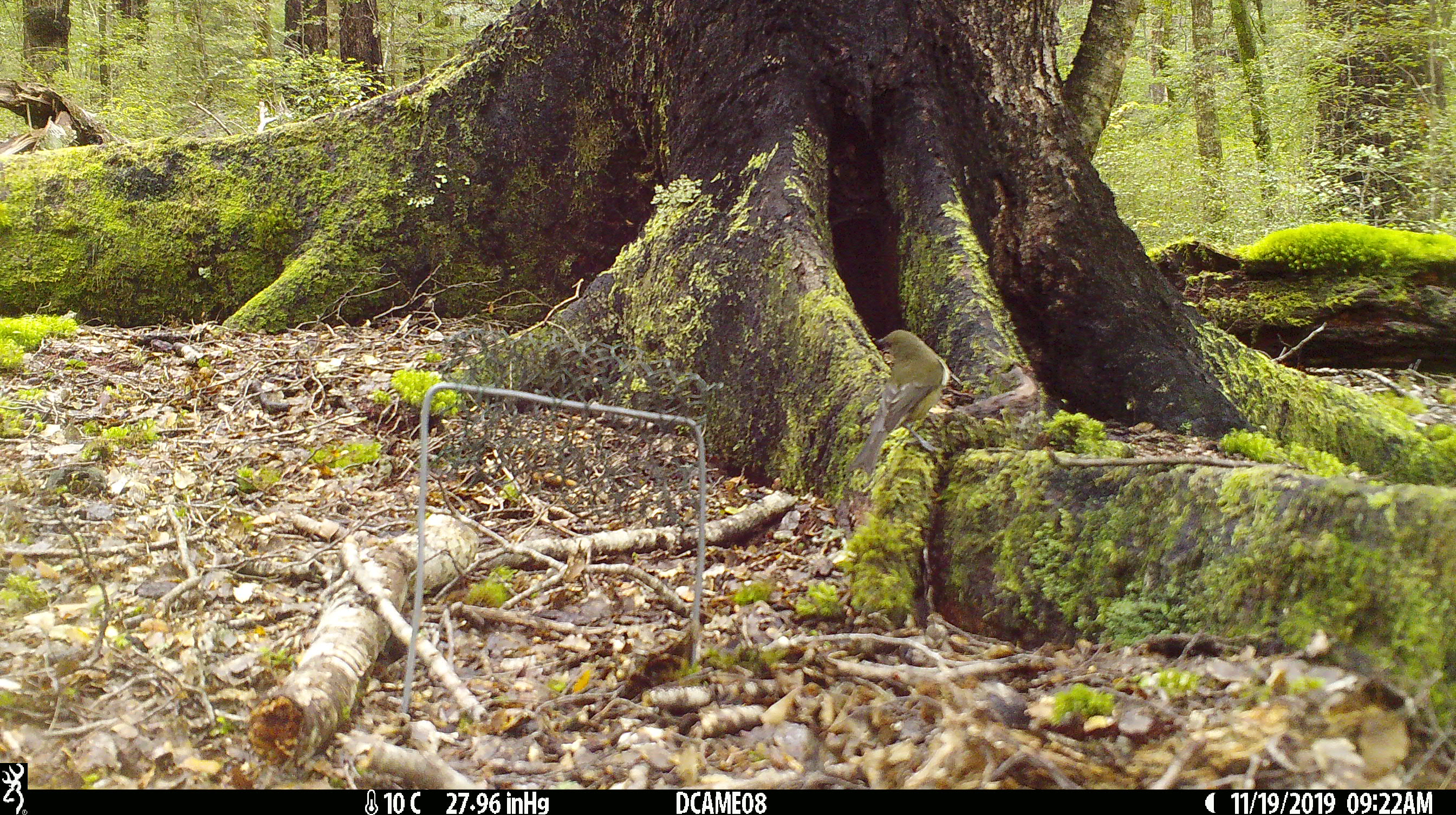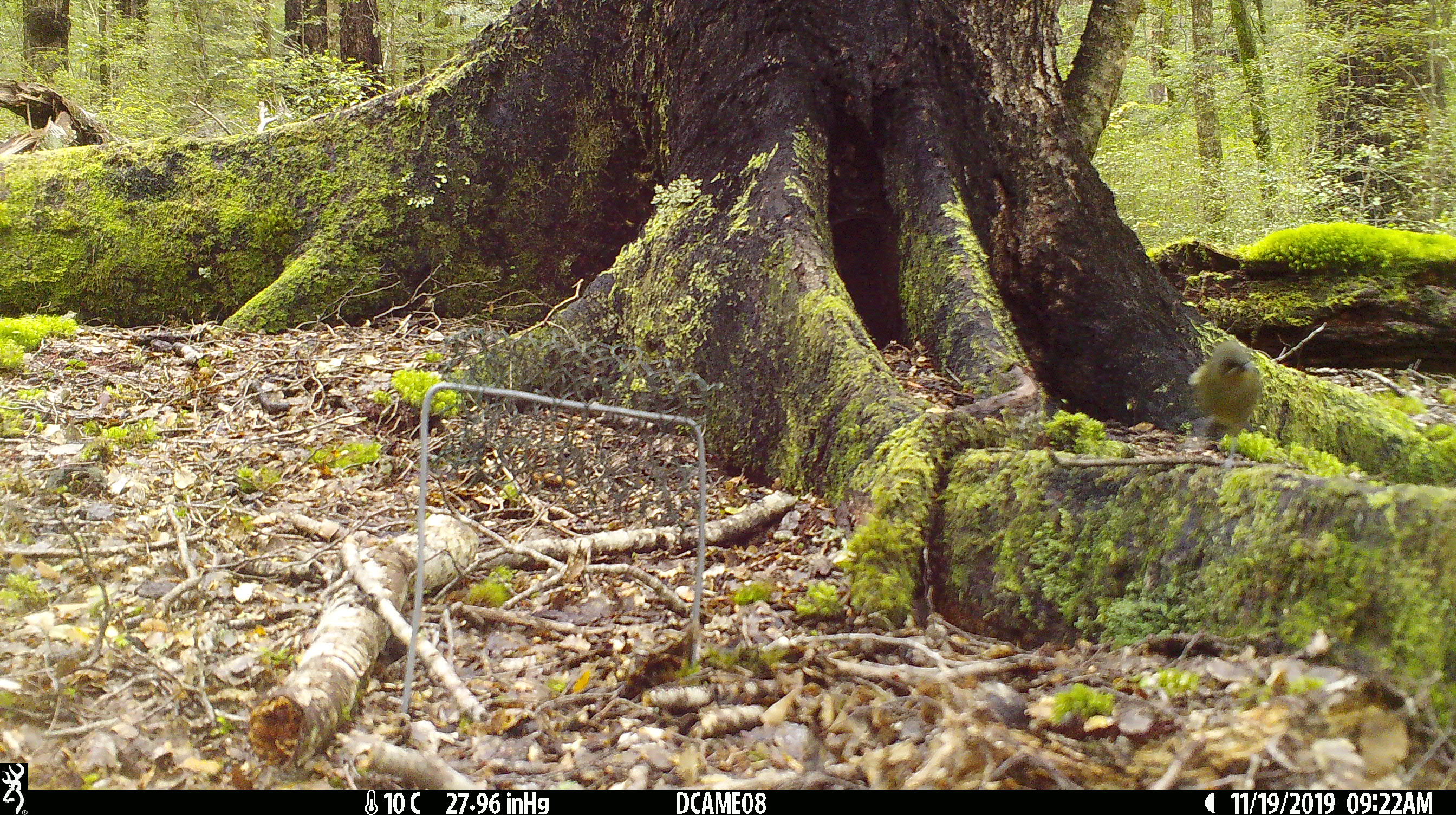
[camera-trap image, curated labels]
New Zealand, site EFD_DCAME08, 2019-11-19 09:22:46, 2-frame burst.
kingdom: Animalia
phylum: Chordata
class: Aves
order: Passeriformes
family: Meliphagidae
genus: Anthornis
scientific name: Anthornis melanura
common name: new zealand bellbird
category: bellbird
Bellbird (new zealand bellbird) (Anthornis melanura).